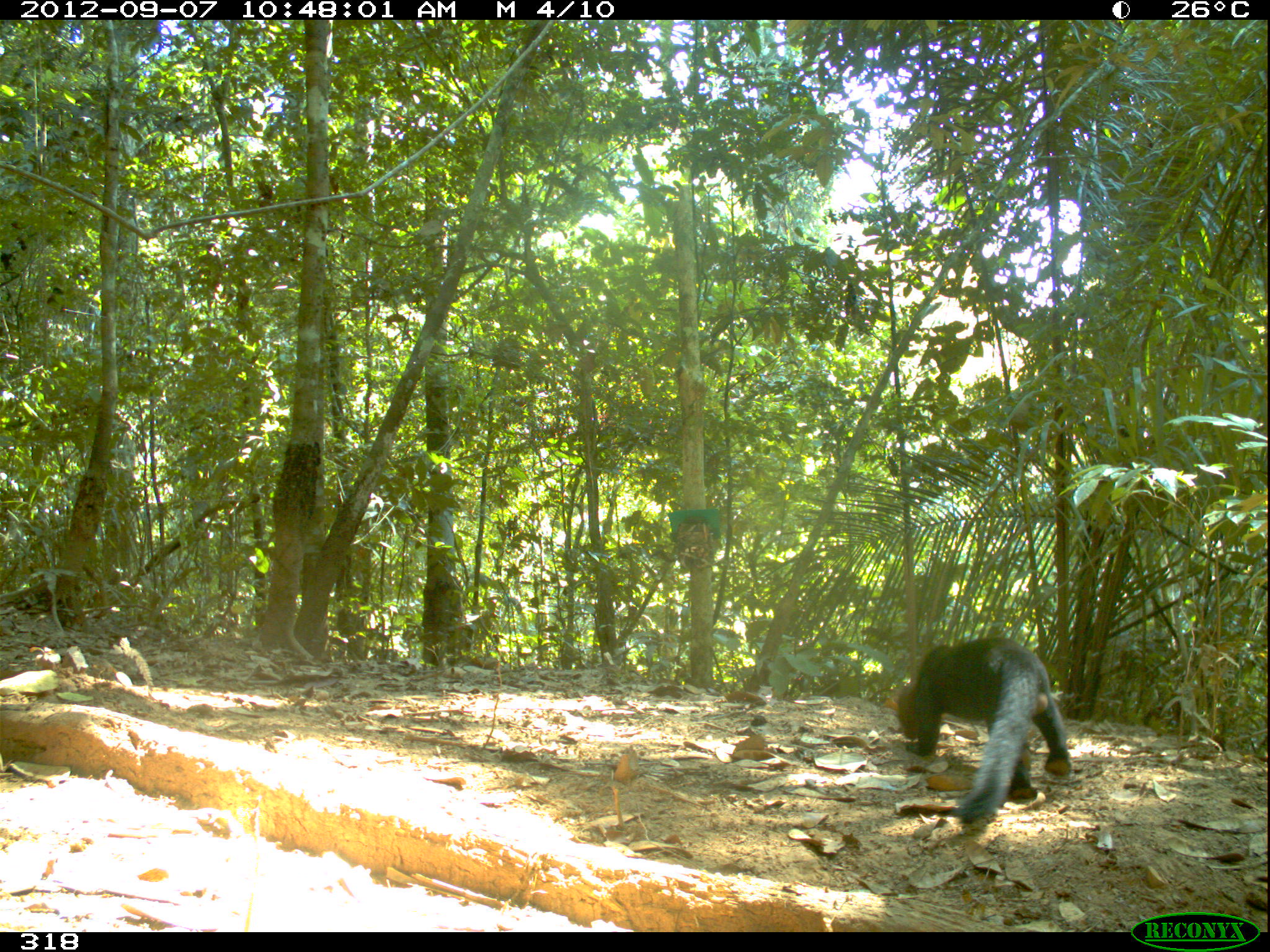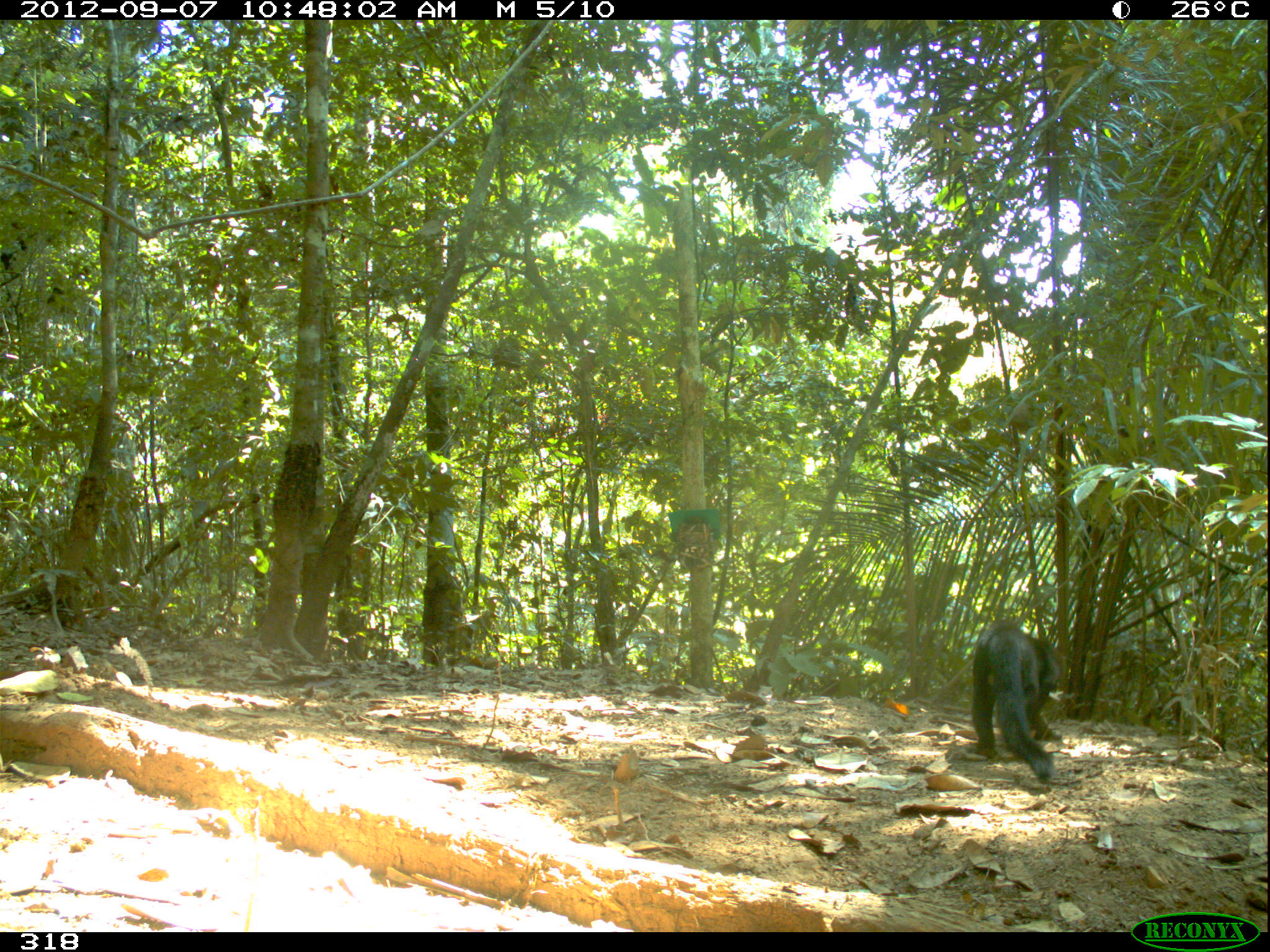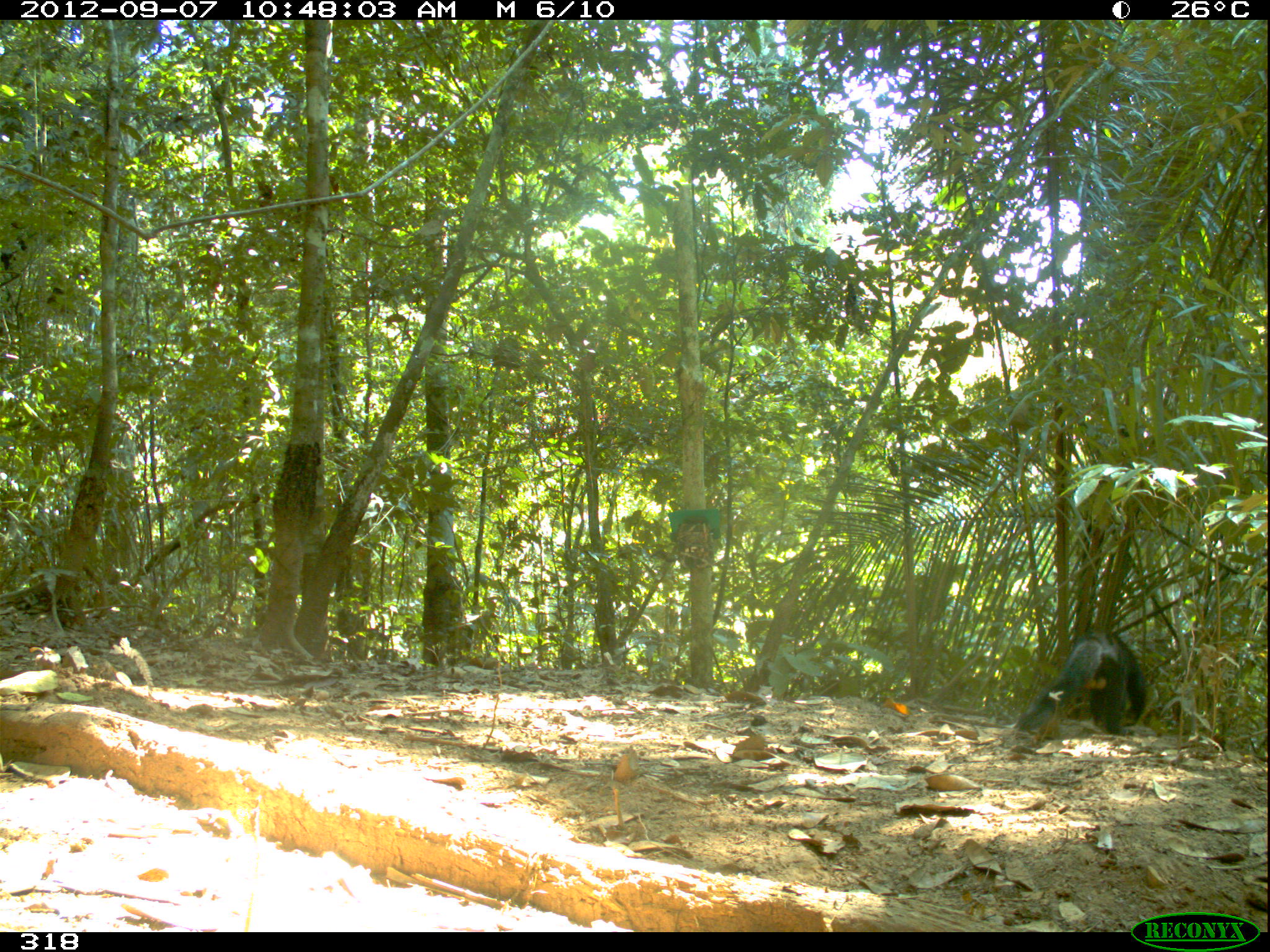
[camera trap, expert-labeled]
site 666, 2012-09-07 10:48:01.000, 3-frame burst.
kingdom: Animalia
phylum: Chordata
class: Mammalia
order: Carnivora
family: Mustelidae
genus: Eira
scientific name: Eira barbara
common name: tayra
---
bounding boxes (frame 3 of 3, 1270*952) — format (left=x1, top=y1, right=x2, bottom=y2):
eira barbara: (left=1007, top=629, right=1151, bottom=737)